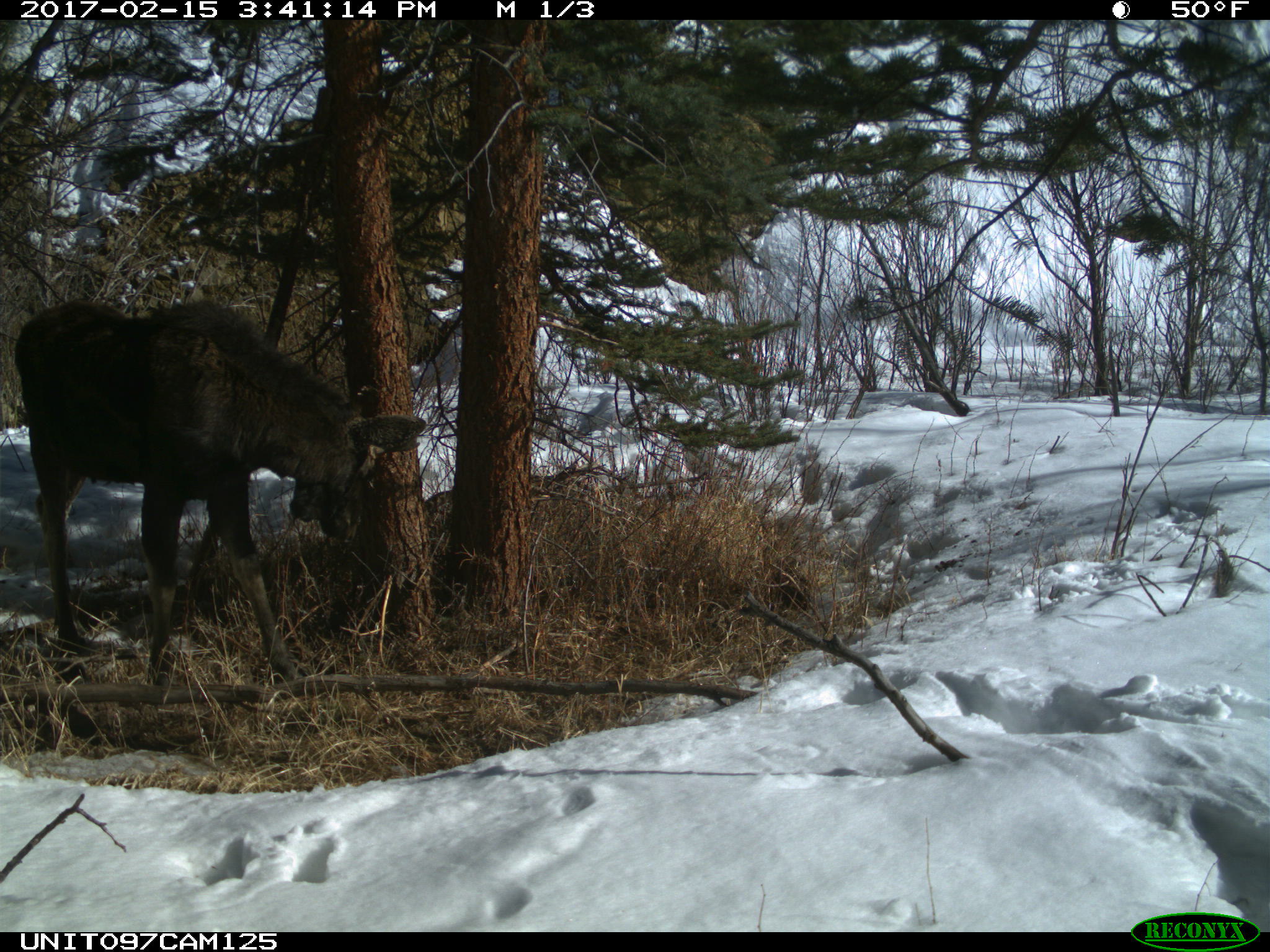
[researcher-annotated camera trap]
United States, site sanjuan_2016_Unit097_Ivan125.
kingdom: Animalia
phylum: Chordata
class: Mammalia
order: Artiodactyla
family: Cervidae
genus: Alces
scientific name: Alces alces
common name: moose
Alces alces (moose).